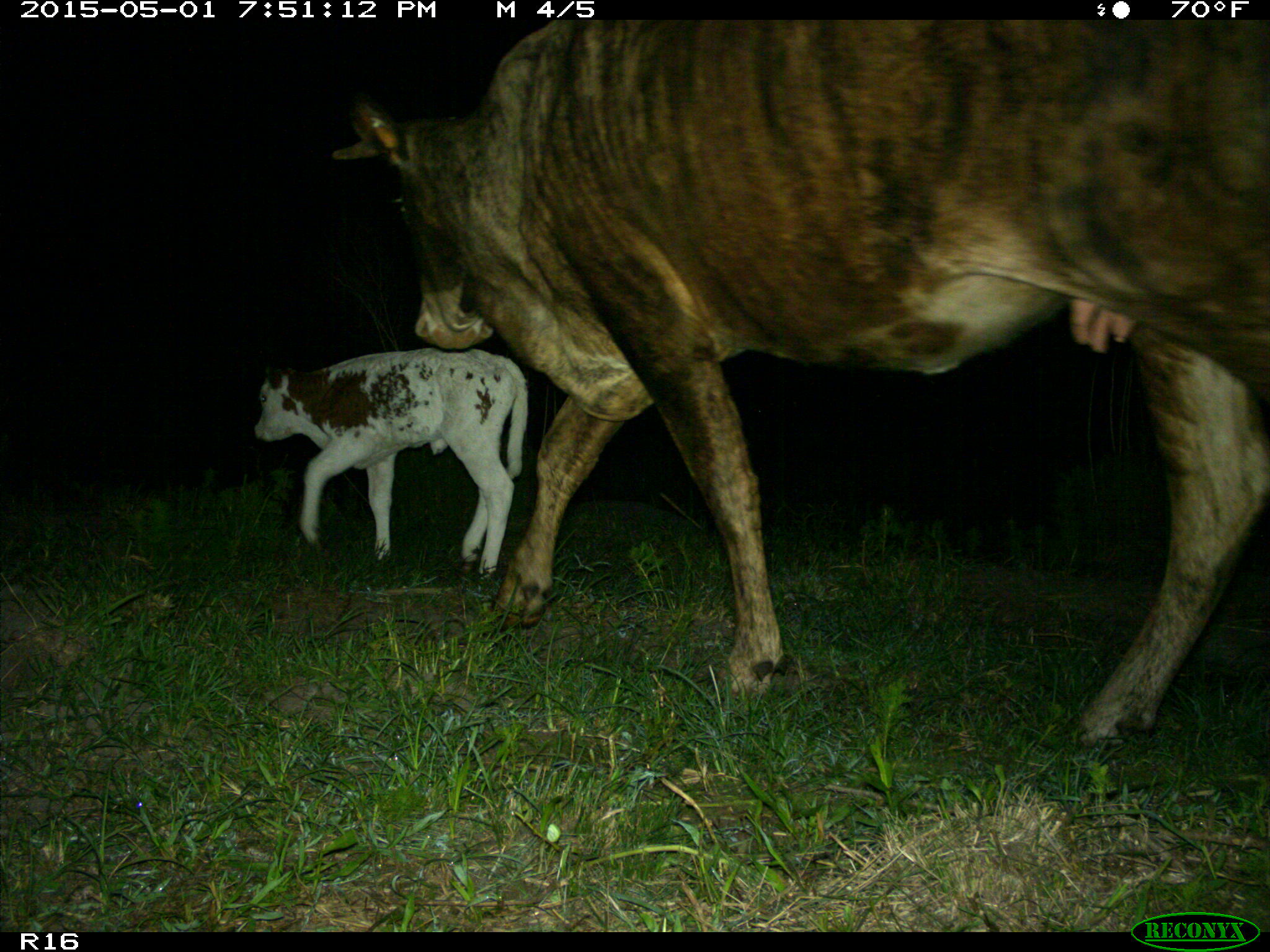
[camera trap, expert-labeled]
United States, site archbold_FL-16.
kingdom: Animalia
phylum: Chordata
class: Mammalia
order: Artiodactyla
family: Bovidae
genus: Bos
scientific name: Bos taurus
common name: domestic cow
Bos taurus (domestic cow).